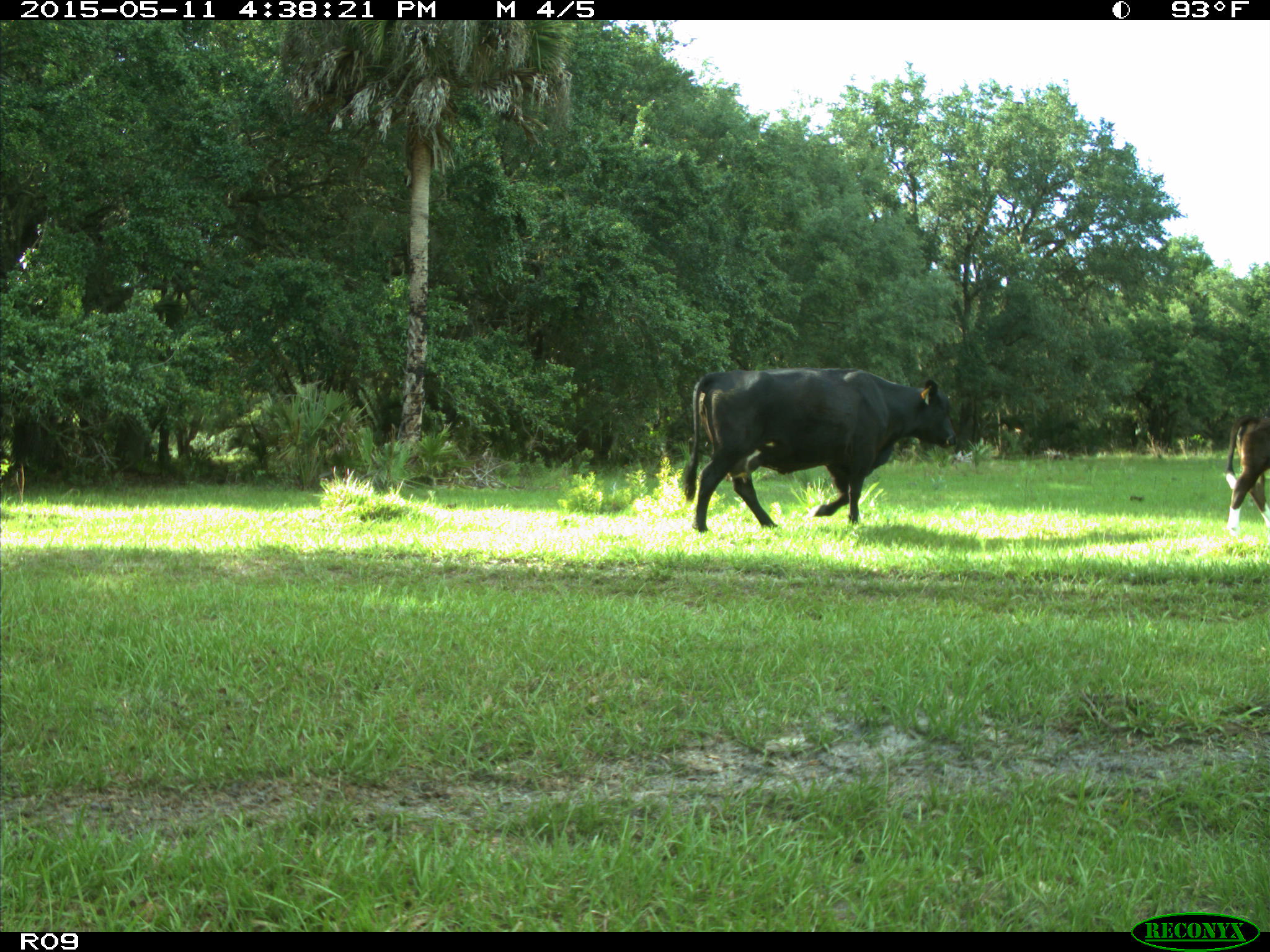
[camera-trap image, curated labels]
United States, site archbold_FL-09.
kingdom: Animalia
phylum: Chordata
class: Mammalia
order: Artiodactyla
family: Bovidae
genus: Bos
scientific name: Bos taurus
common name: domestic cow